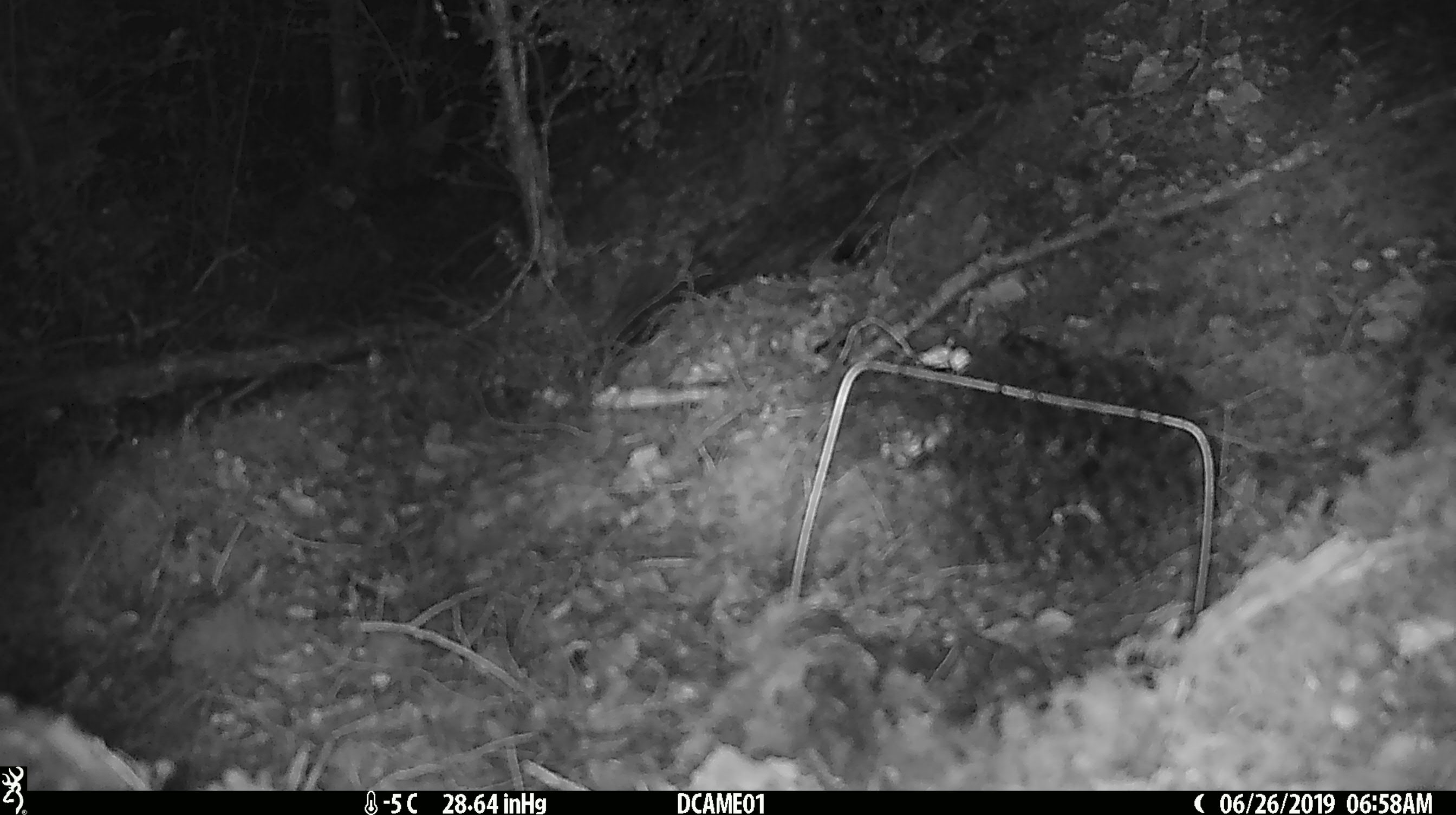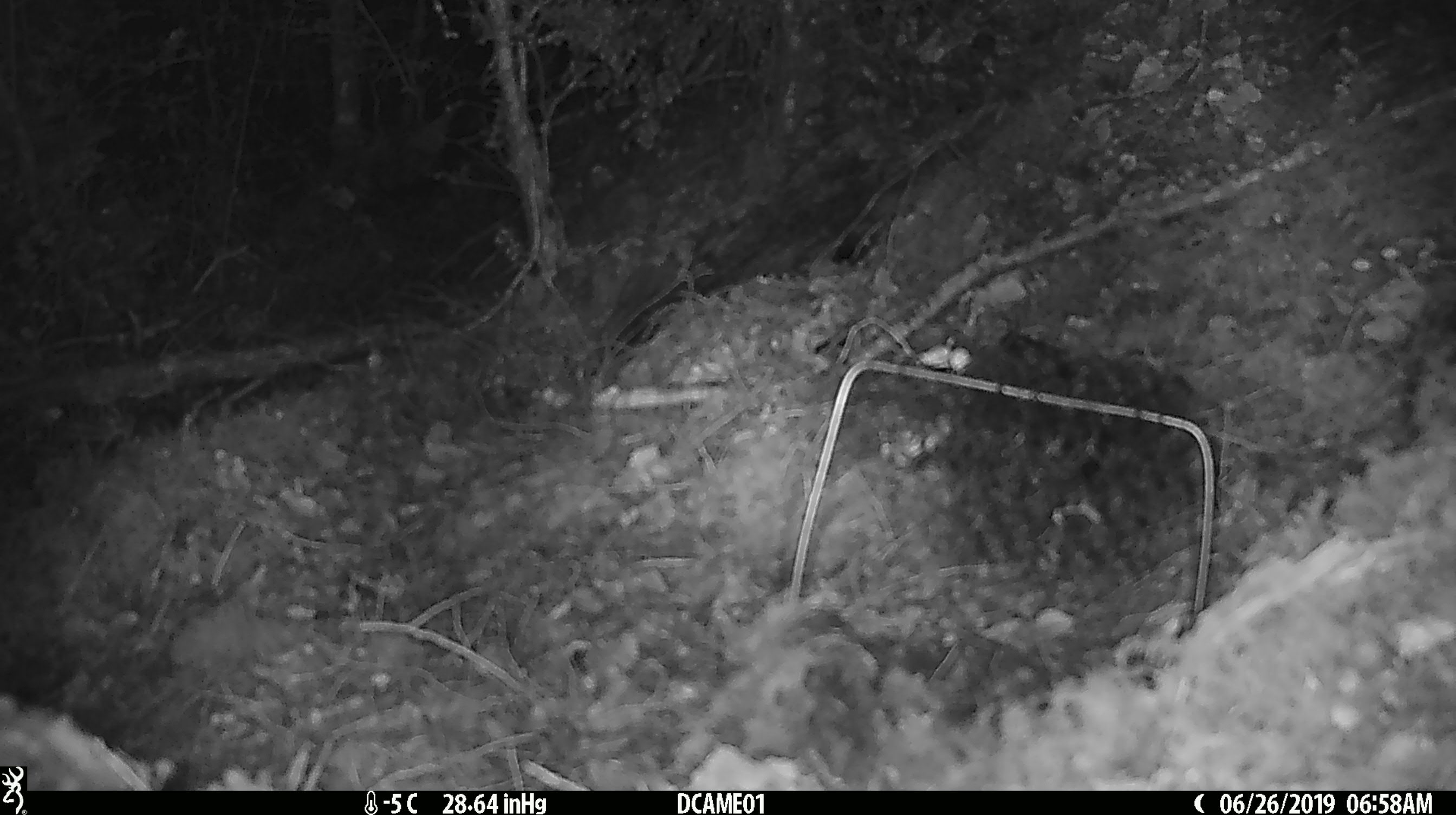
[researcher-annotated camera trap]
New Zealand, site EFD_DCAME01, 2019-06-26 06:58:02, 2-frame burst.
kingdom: Animalia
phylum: Chordata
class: Mammalia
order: Rodentia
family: Muridae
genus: Mus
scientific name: Mus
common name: mouse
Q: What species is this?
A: Mouse (Mus).